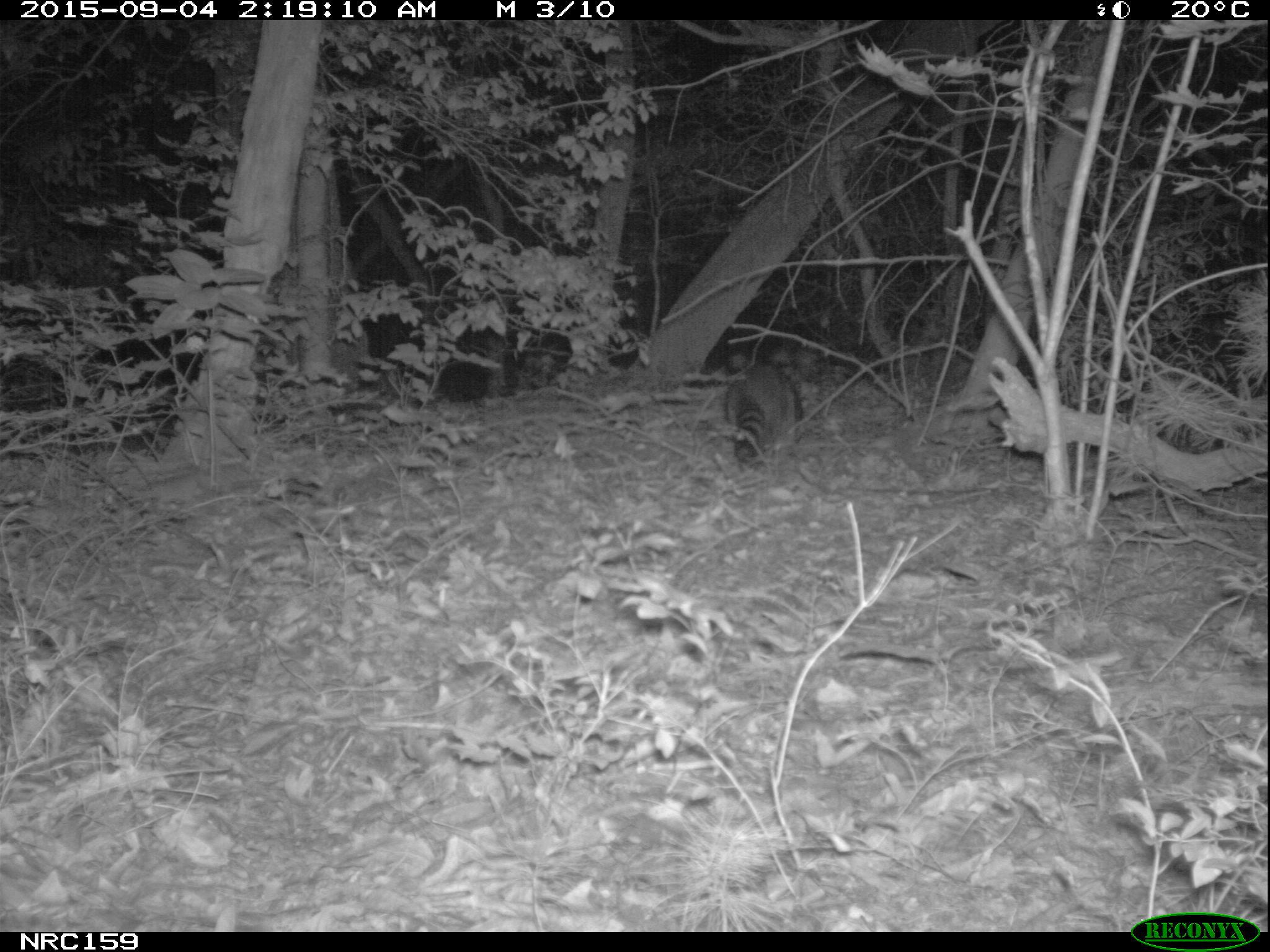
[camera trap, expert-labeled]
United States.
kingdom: Animalia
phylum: Chordata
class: Mammalia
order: Carnivora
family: Procyonidae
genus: Procyon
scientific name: Procyon lotor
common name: northern raccoon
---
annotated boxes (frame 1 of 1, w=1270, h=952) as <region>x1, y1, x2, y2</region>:
Northern Raccoon: <region>706, 359, 811, 474</region>